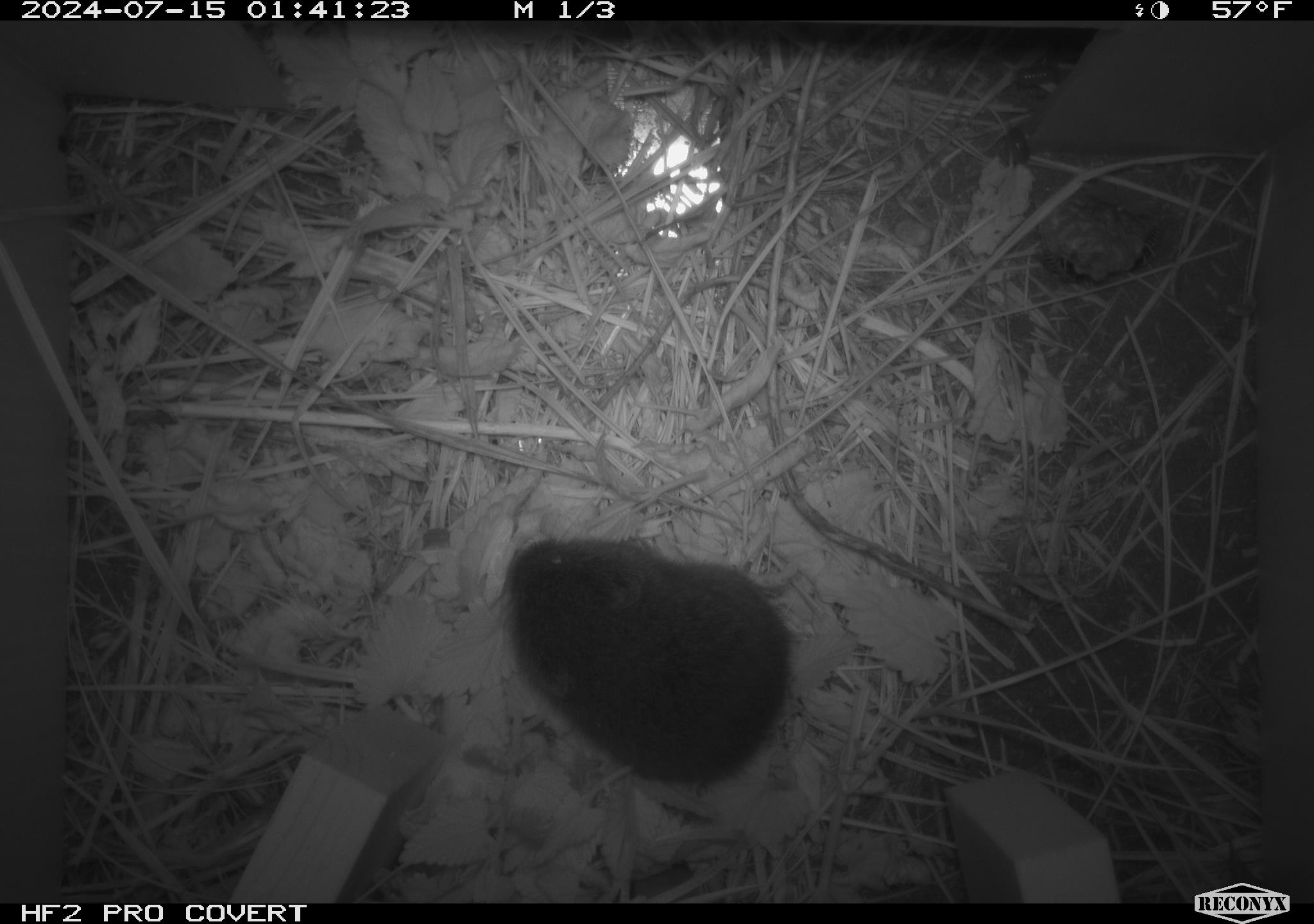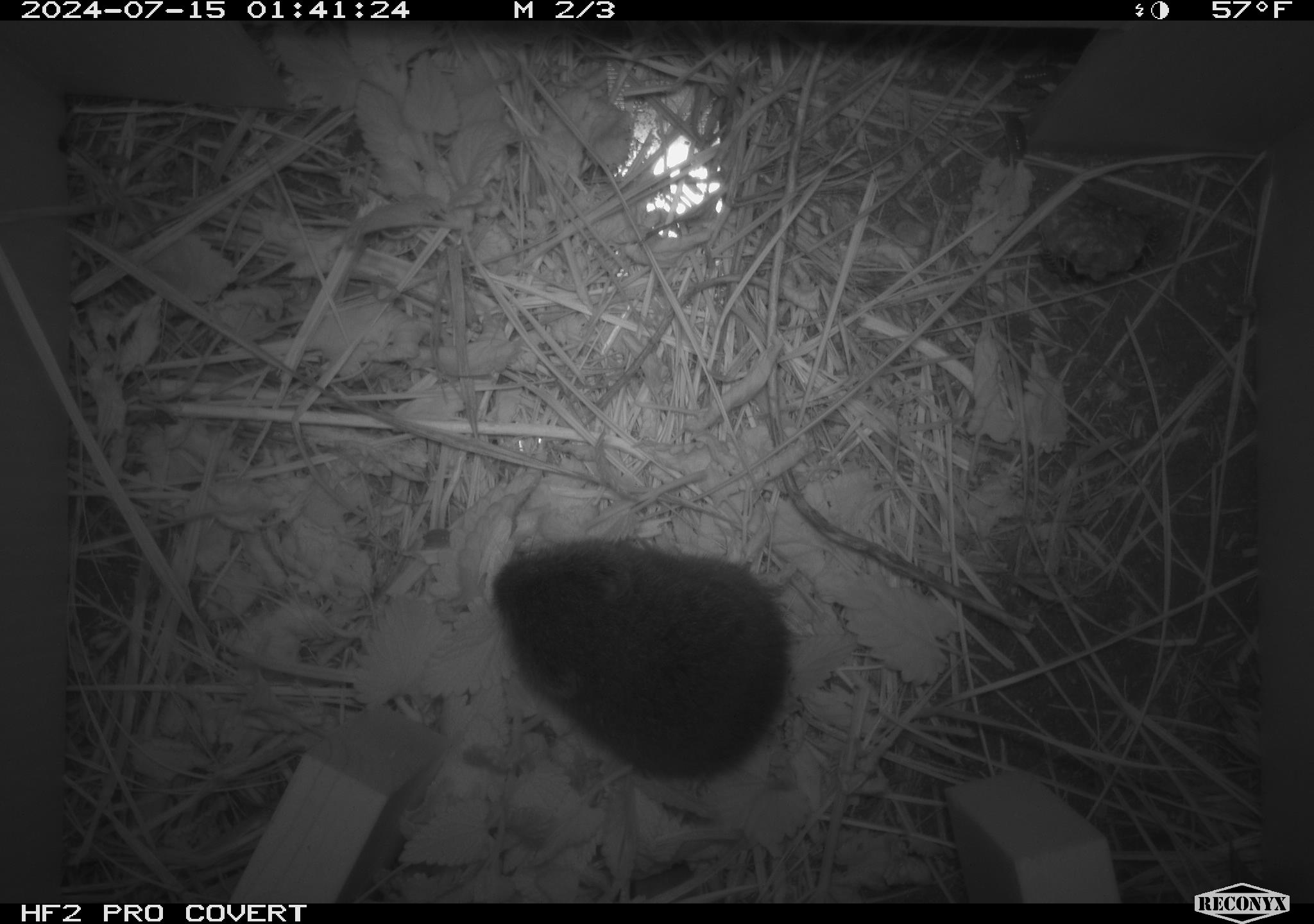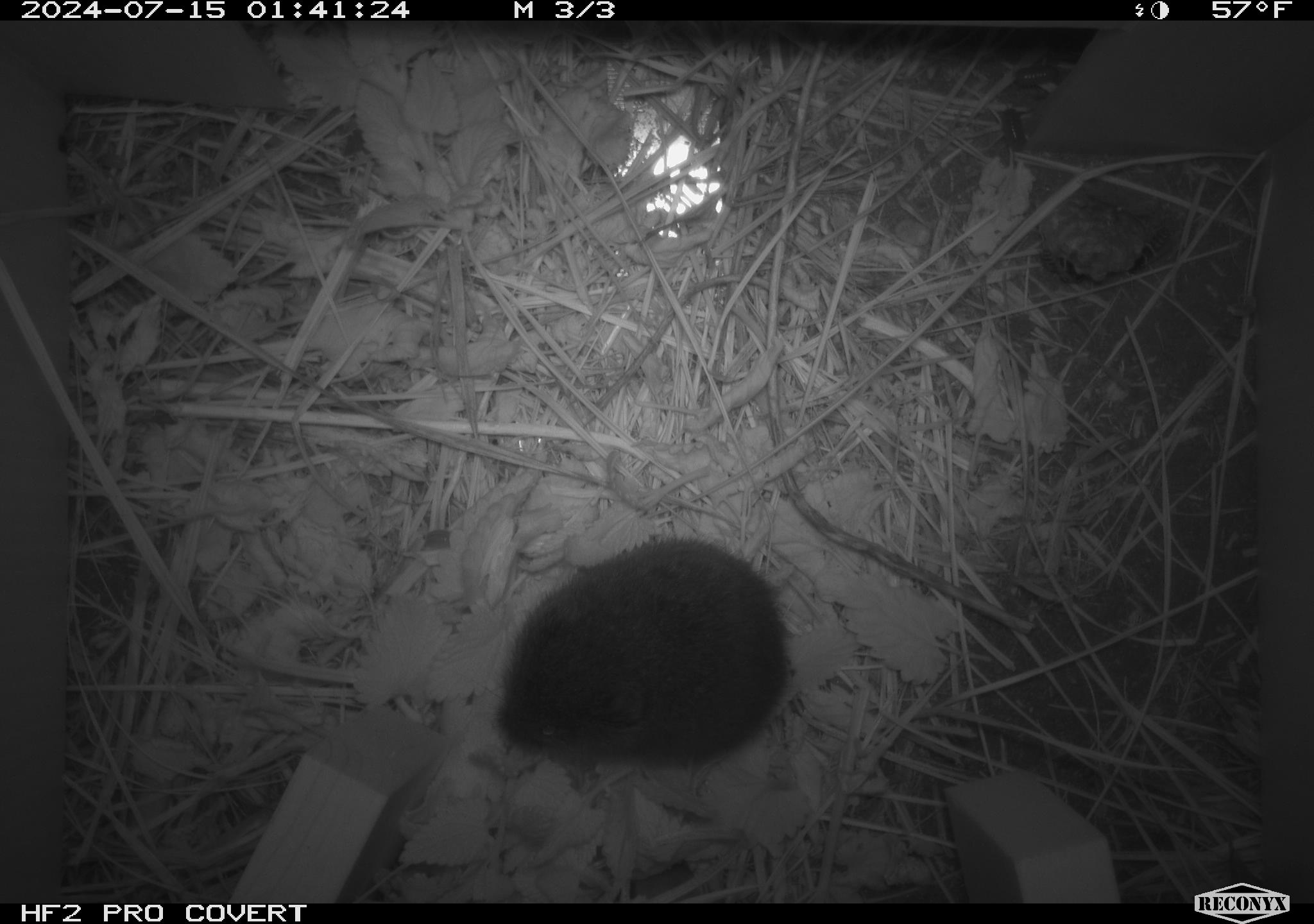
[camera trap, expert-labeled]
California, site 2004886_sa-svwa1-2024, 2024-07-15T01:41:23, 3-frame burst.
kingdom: Animalia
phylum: Arthropoda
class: Insecta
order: Hymenoptera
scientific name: Hymenoptera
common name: ants, bees, wasps, and sawflies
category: hymenoptera order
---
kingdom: Animalia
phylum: Chordata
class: Mammalia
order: Rodentia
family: Cricetidae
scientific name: Arvicolinae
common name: voles, lemmings, and muskrats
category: arvicolinae subfamily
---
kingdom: Animalia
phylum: Arthropoda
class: Malacostraca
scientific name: Malacostraca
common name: amphipods, crabs, isopods, krill, lobsters and shrimps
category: malacostracan